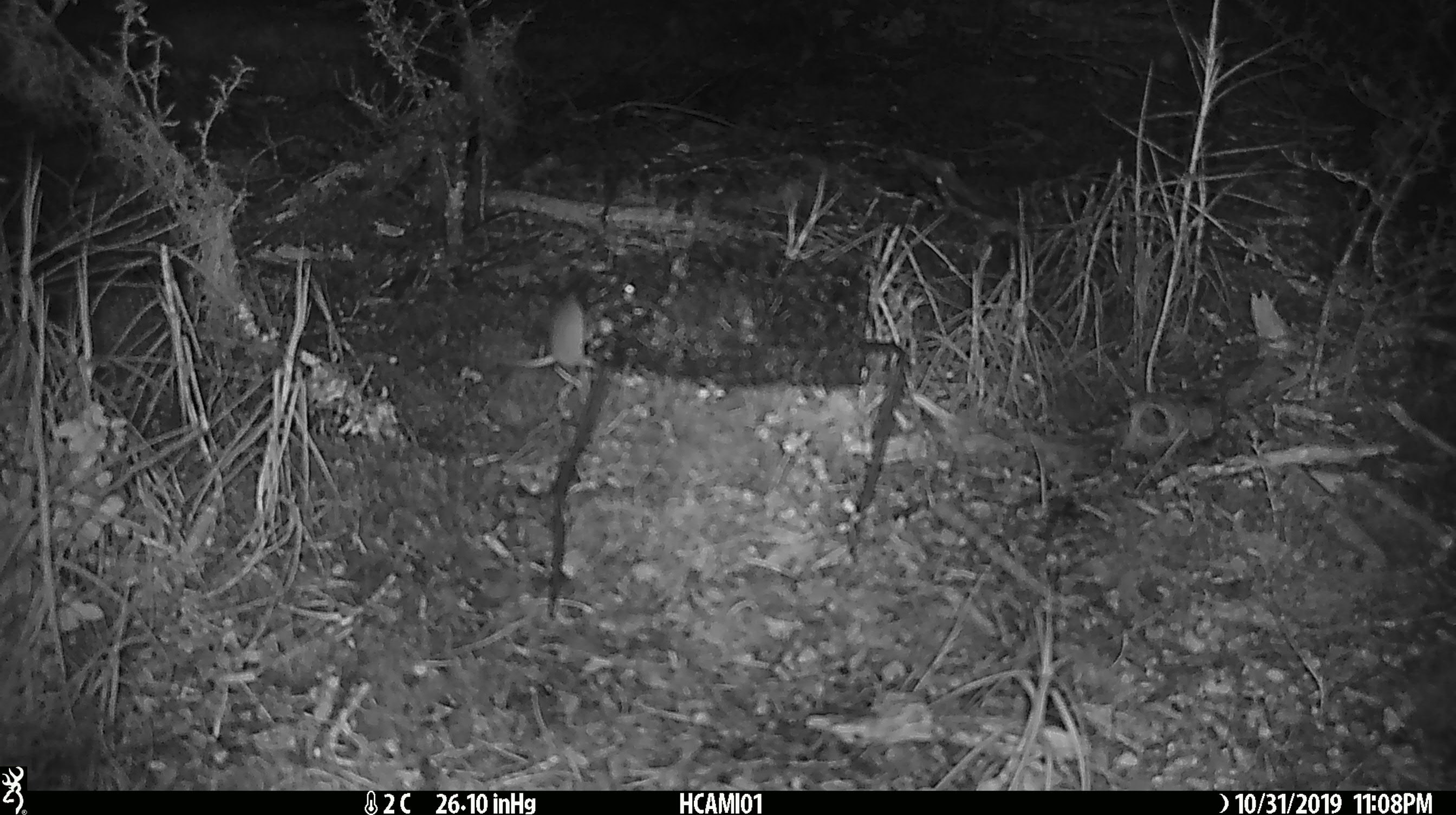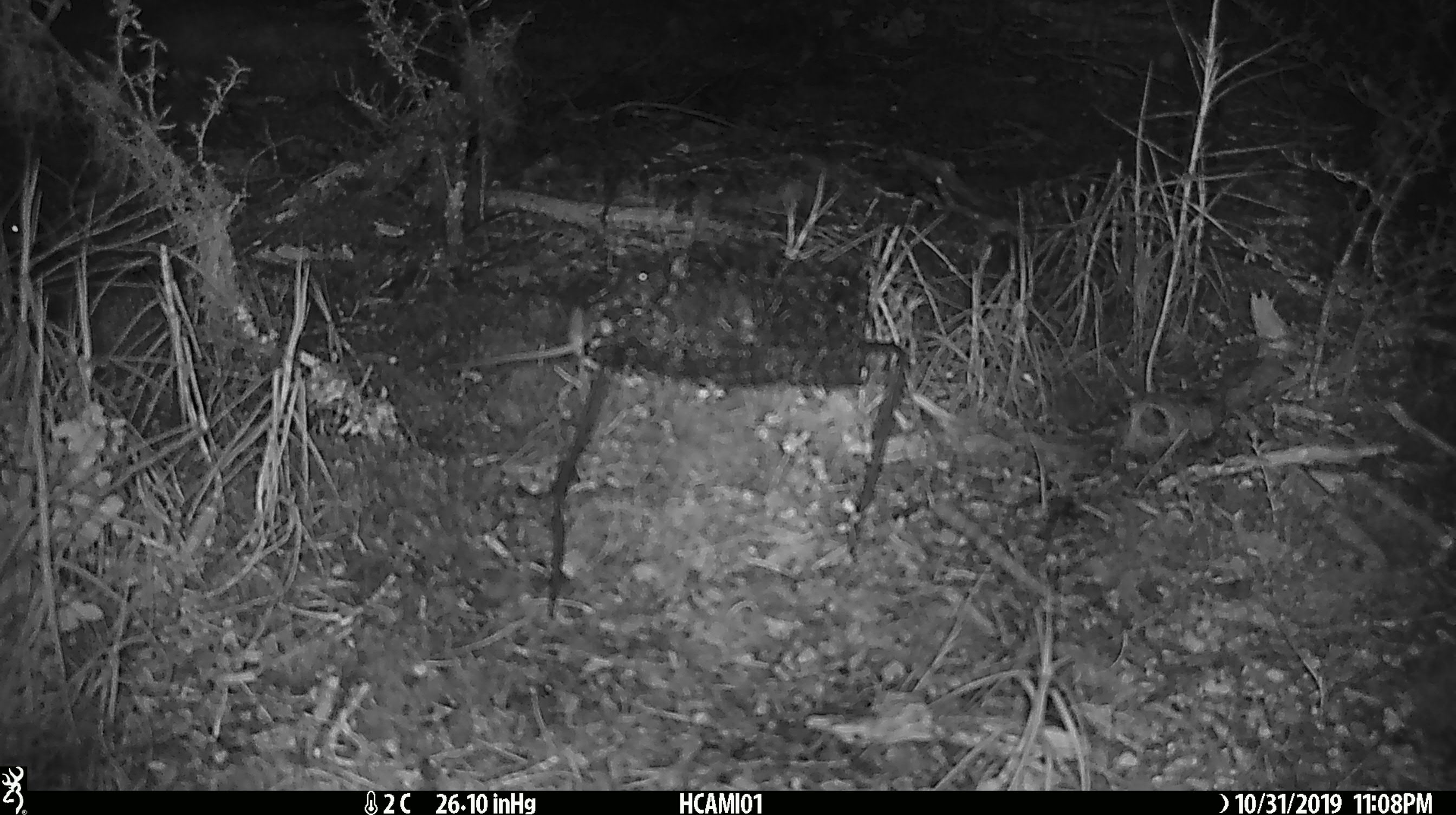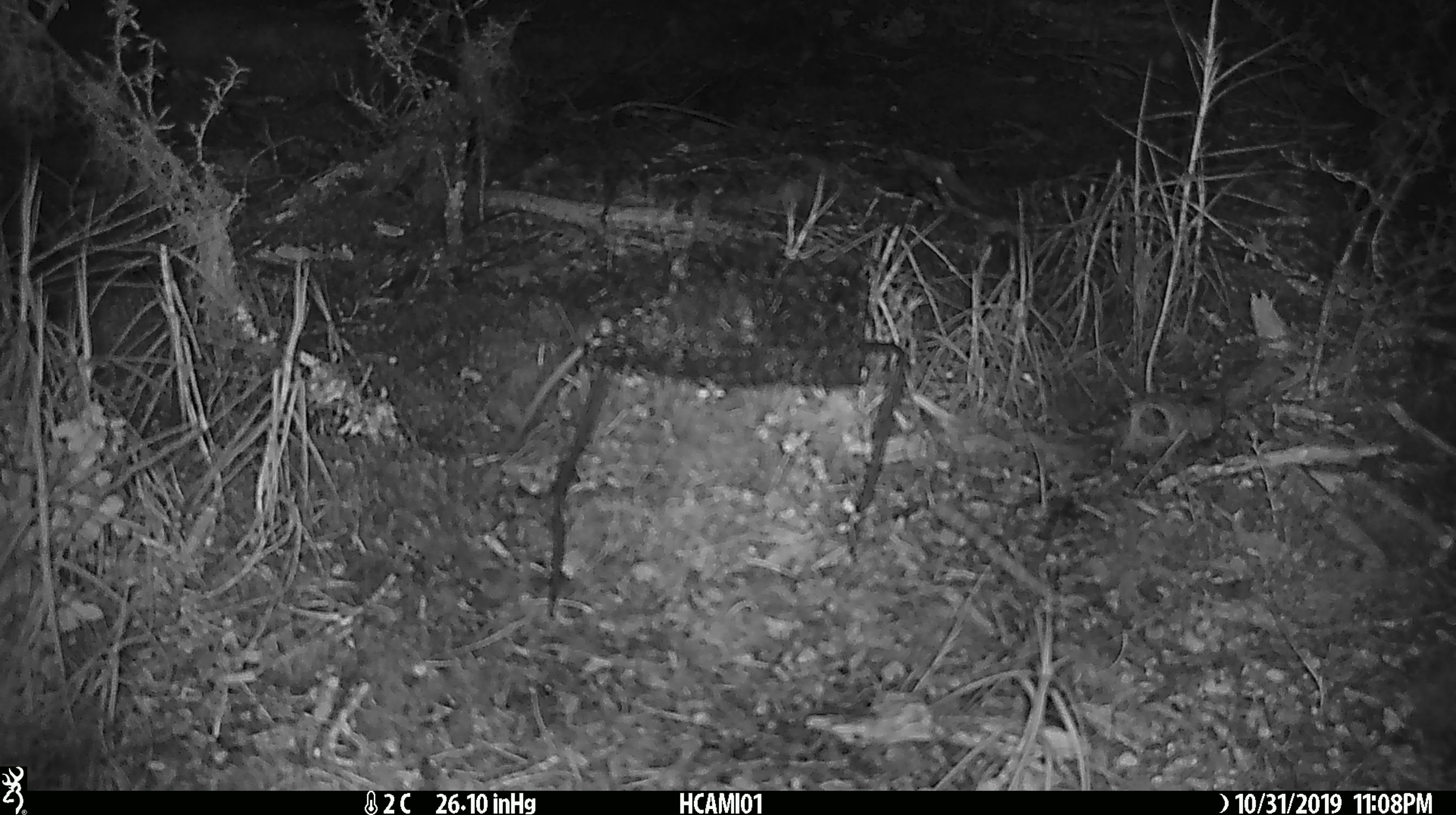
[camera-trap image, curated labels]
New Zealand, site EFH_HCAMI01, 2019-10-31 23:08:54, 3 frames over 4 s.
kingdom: Animalia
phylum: Chordata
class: Mammalia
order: Rodentia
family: Muridae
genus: Mus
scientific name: Mus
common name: mouse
Mouse (Mus).